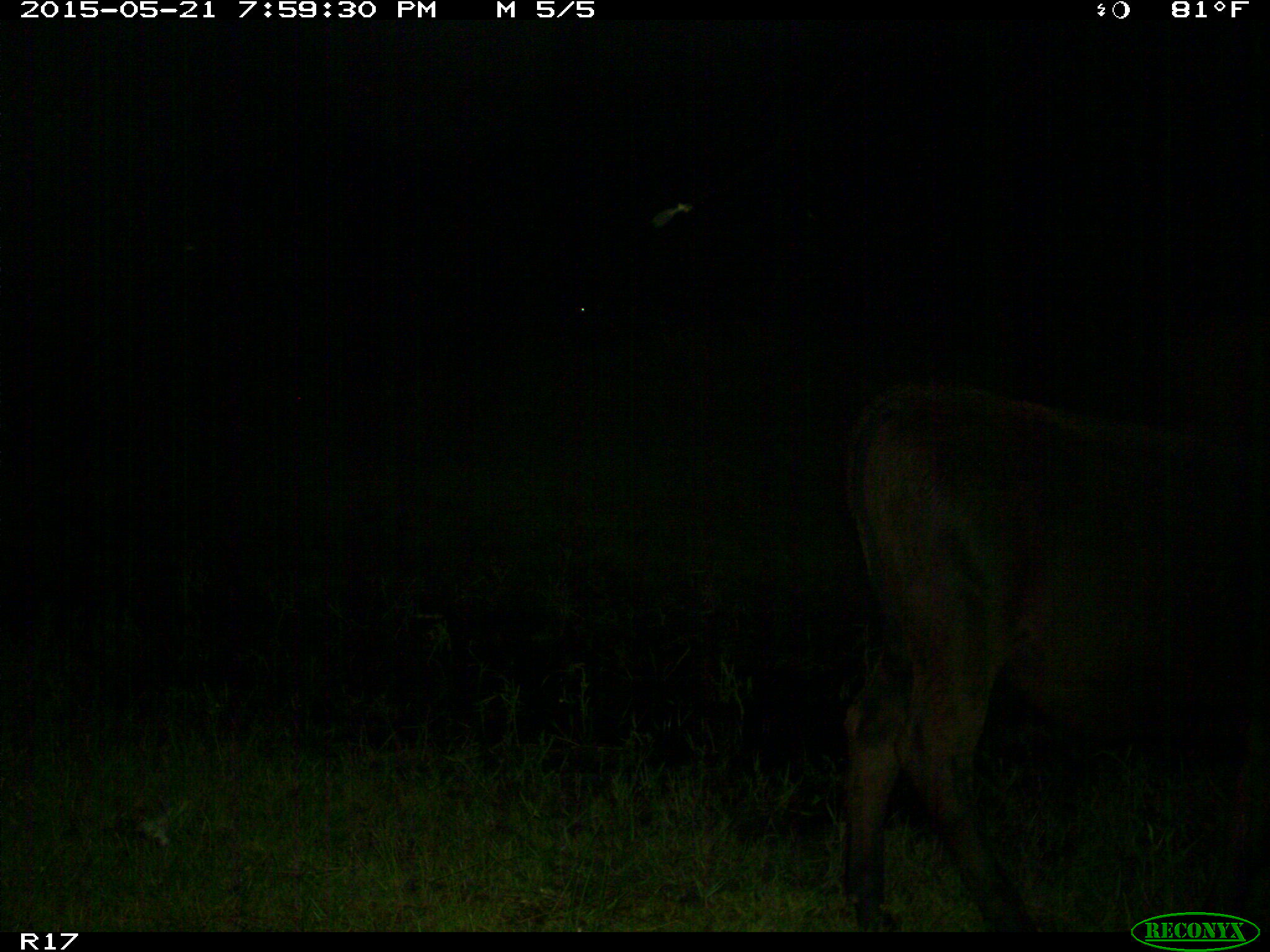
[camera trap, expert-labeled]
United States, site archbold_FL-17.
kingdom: Animalia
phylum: Chordata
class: Mammalia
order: Artiodactyla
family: Bovidae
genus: Bos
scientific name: Bos taurus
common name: domestic cow